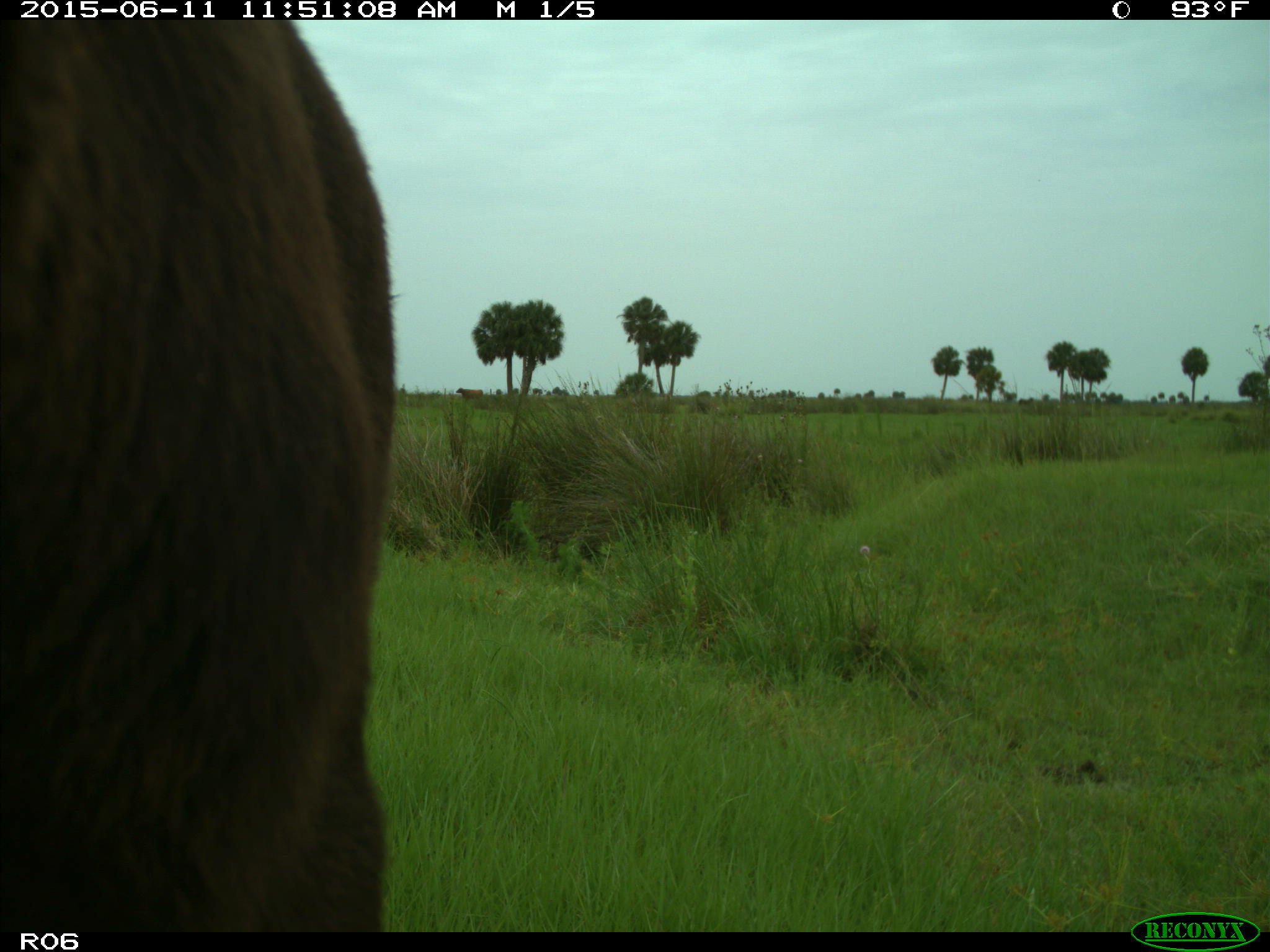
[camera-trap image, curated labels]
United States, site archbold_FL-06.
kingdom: Animalia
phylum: Chordata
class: Mammalia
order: Artiodactyla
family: Bovidae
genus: Bos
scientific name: Bos taurus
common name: domestic cow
Bos taurus (domestic cow).